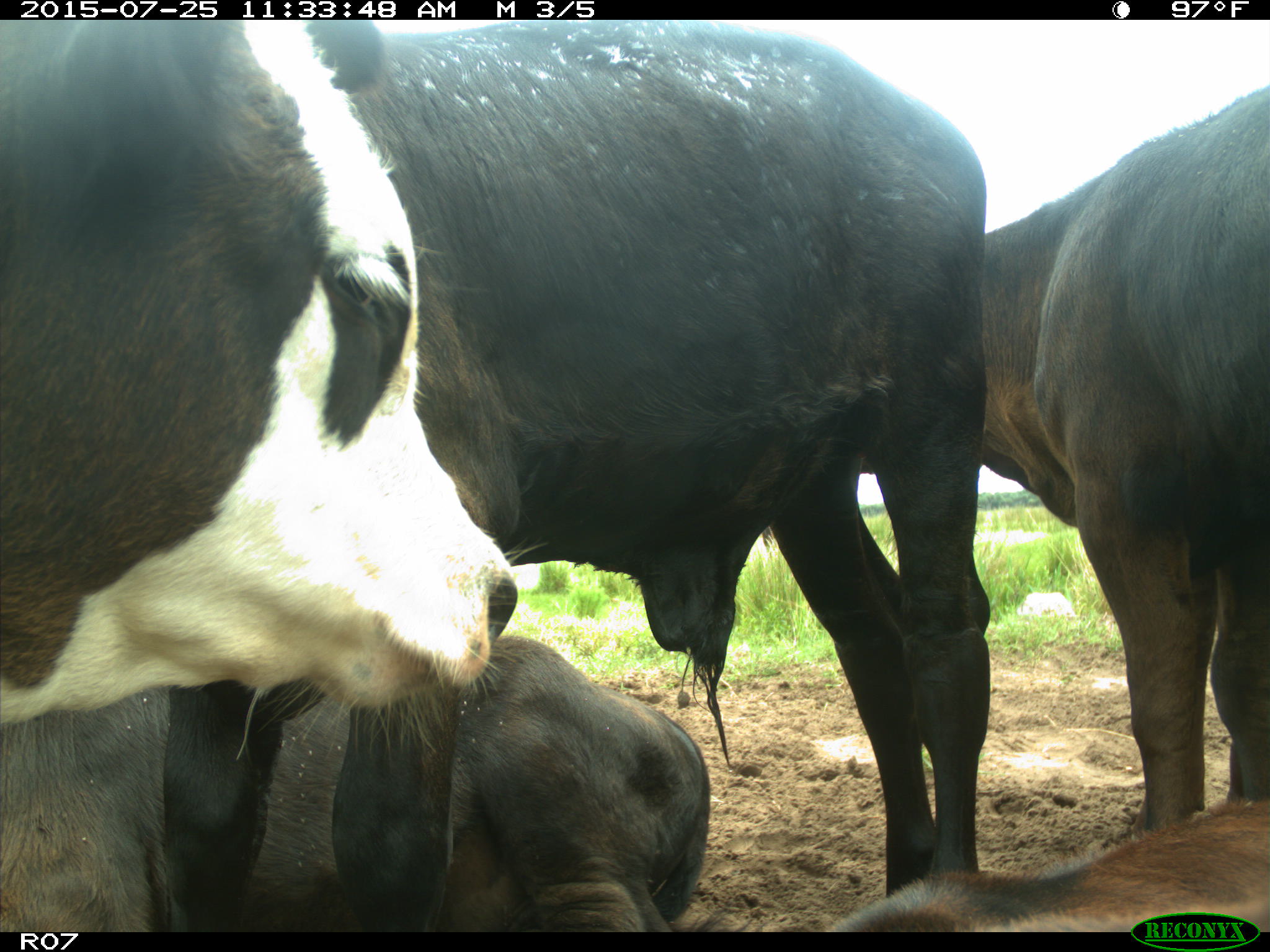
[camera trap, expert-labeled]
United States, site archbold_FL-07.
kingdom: Animalia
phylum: Chordata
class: Mammalia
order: Artiodactyla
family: Bovidae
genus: Bos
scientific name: Bos taurus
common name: domestic cow